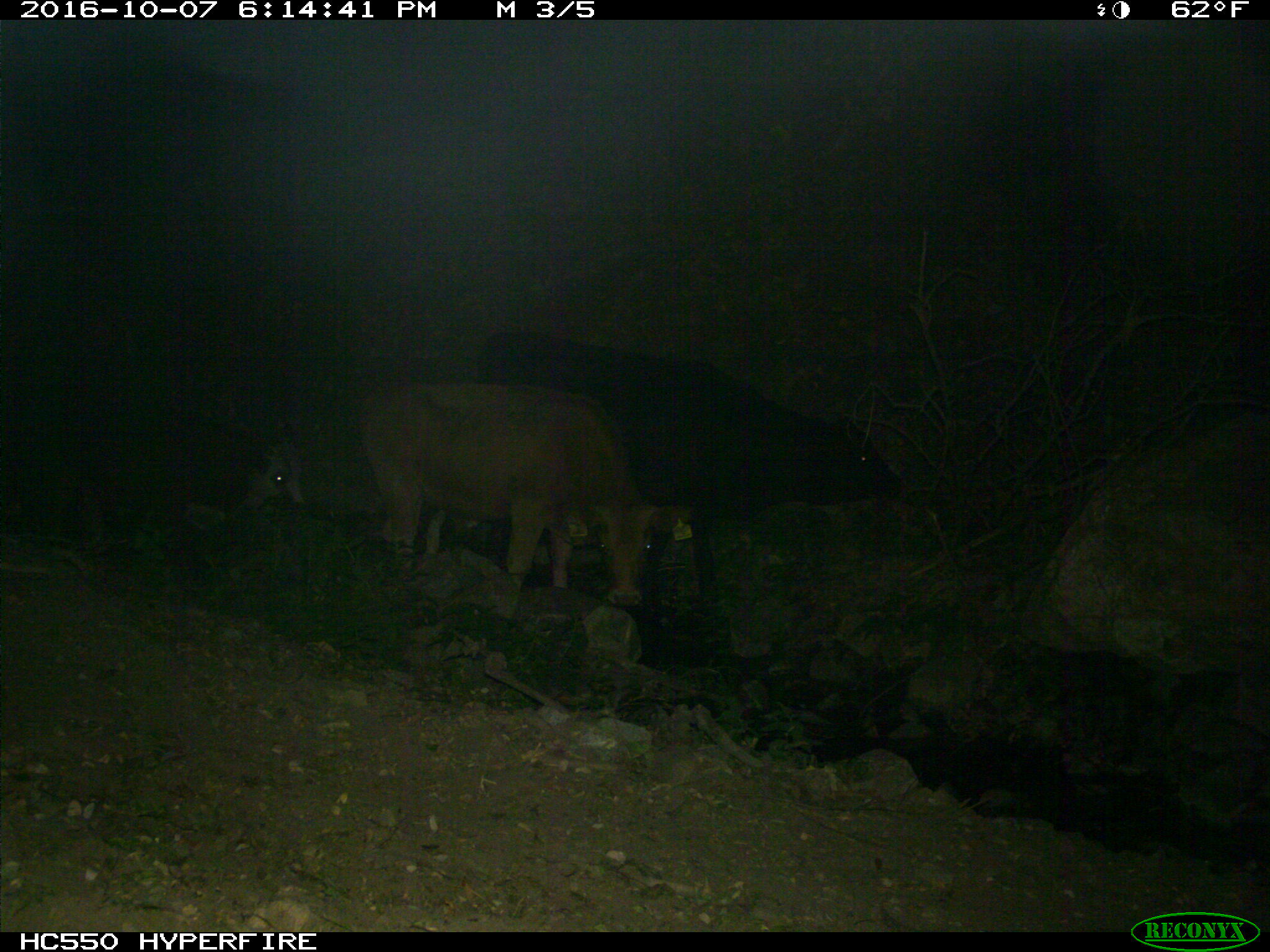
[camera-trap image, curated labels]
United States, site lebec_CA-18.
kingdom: Animalia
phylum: Chordata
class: Mammalia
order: Artiodactyla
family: Bovidae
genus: Bos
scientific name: Bos taurus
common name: domestic cow